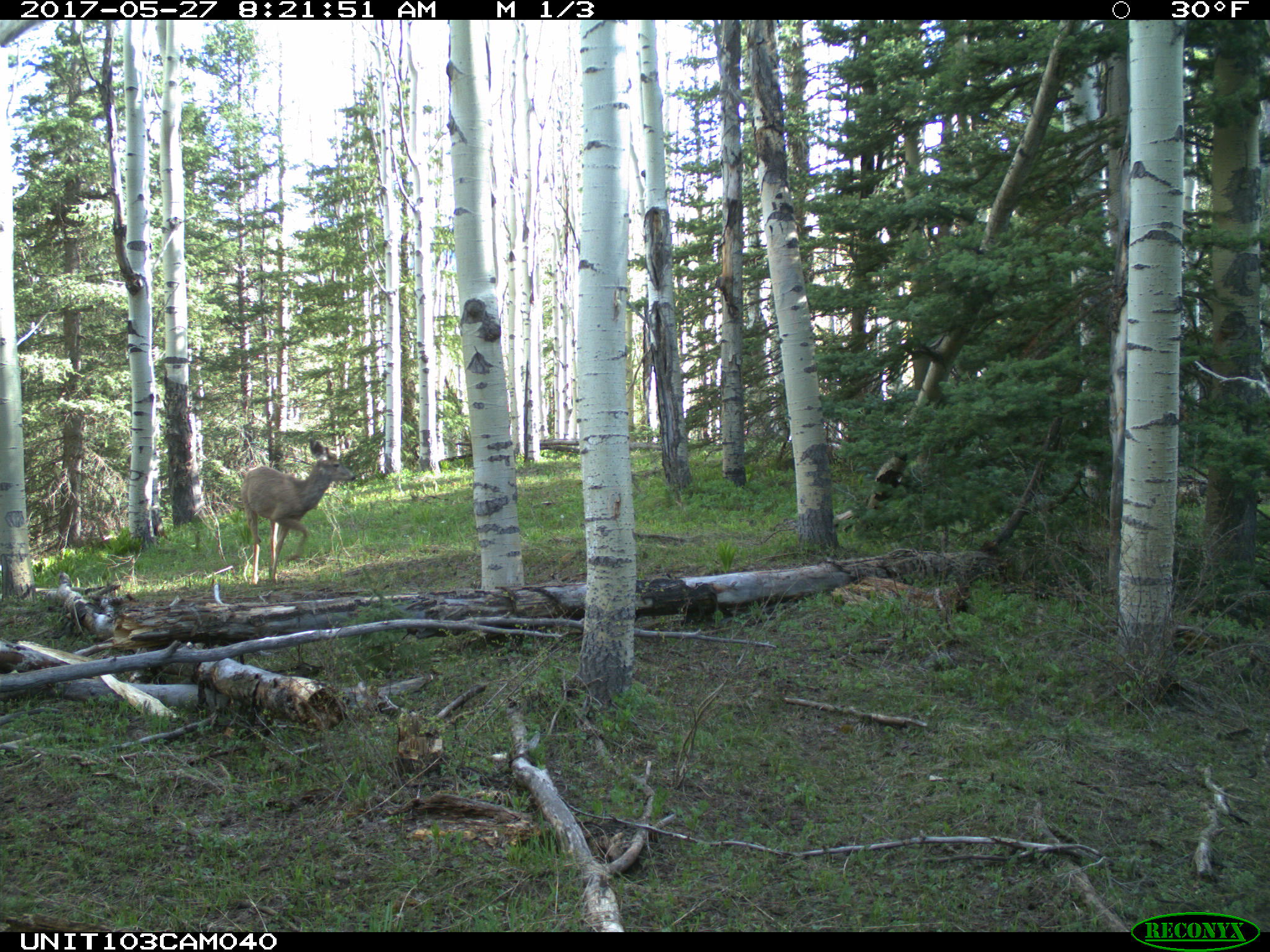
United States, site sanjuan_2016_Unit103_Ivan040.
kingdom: Animalia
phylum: Chordata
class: Mammalia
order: Artiodactyla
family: Cervidae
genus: Odocoileus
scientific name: Odocoileus hemionus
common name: mule deer